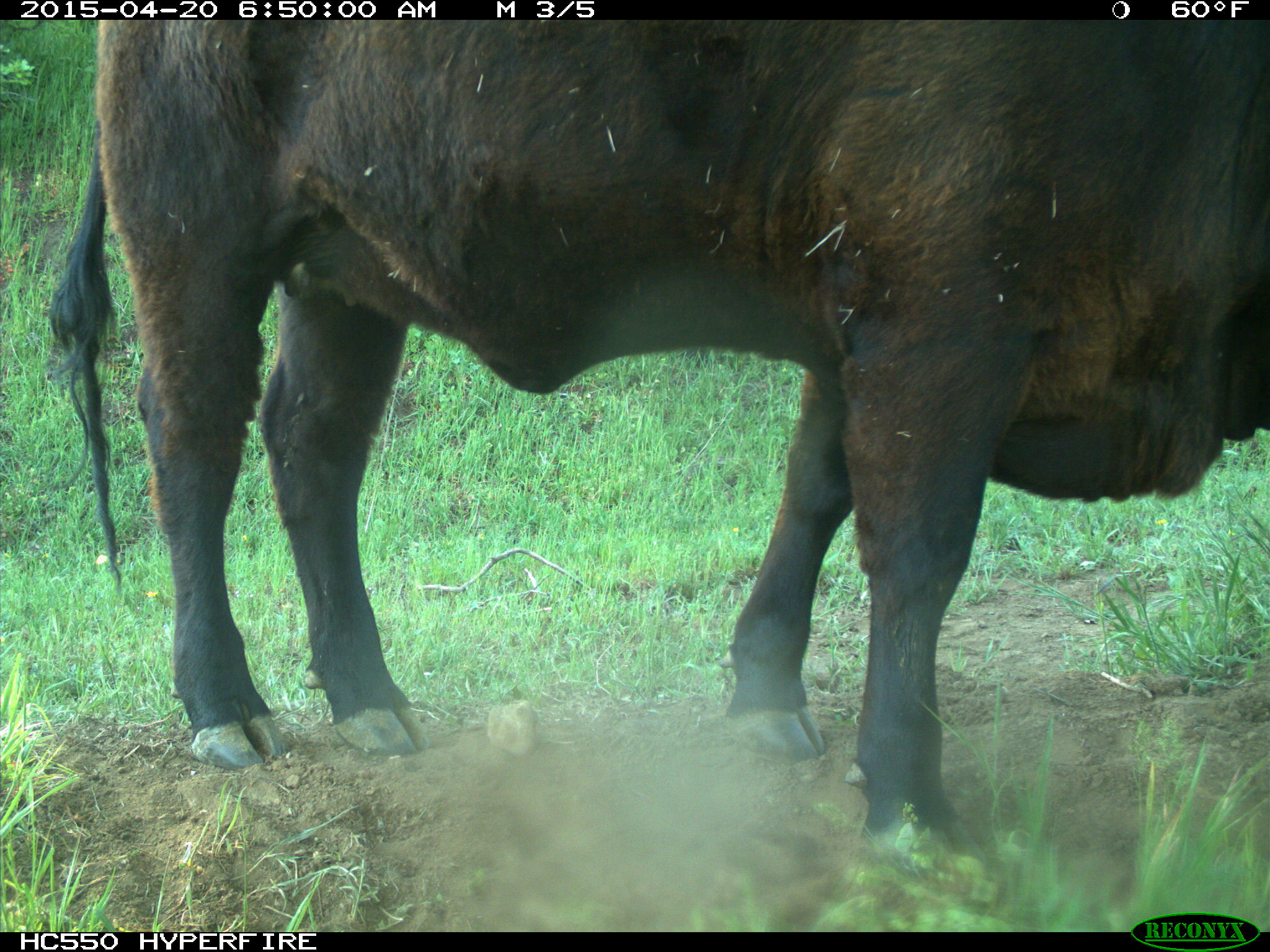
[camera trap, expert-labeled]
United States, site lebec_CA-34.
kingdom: Animalia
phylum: Chordata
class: Mammalia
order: Artiodactyla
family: Bovidae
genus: Bos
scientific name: Bos taurus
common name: domestic cow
Bos taurus (domestic cow).